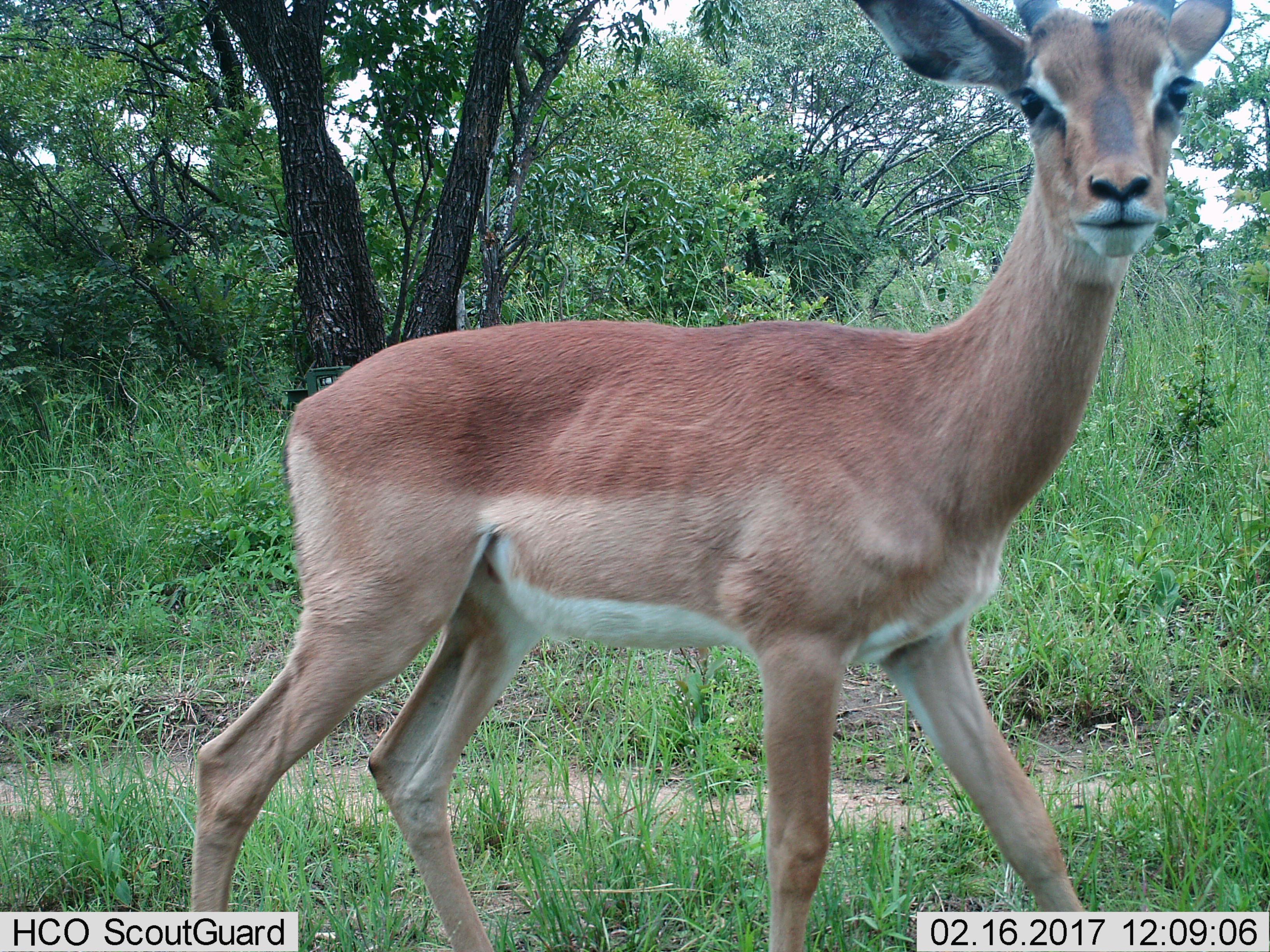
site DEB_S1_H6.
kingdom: Animalia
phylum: Chordata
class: Mammalia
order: Artiodactyla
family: Bovidae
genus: Aepyceros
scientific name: Aepyceros melampus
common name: impala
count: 1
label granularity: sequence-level